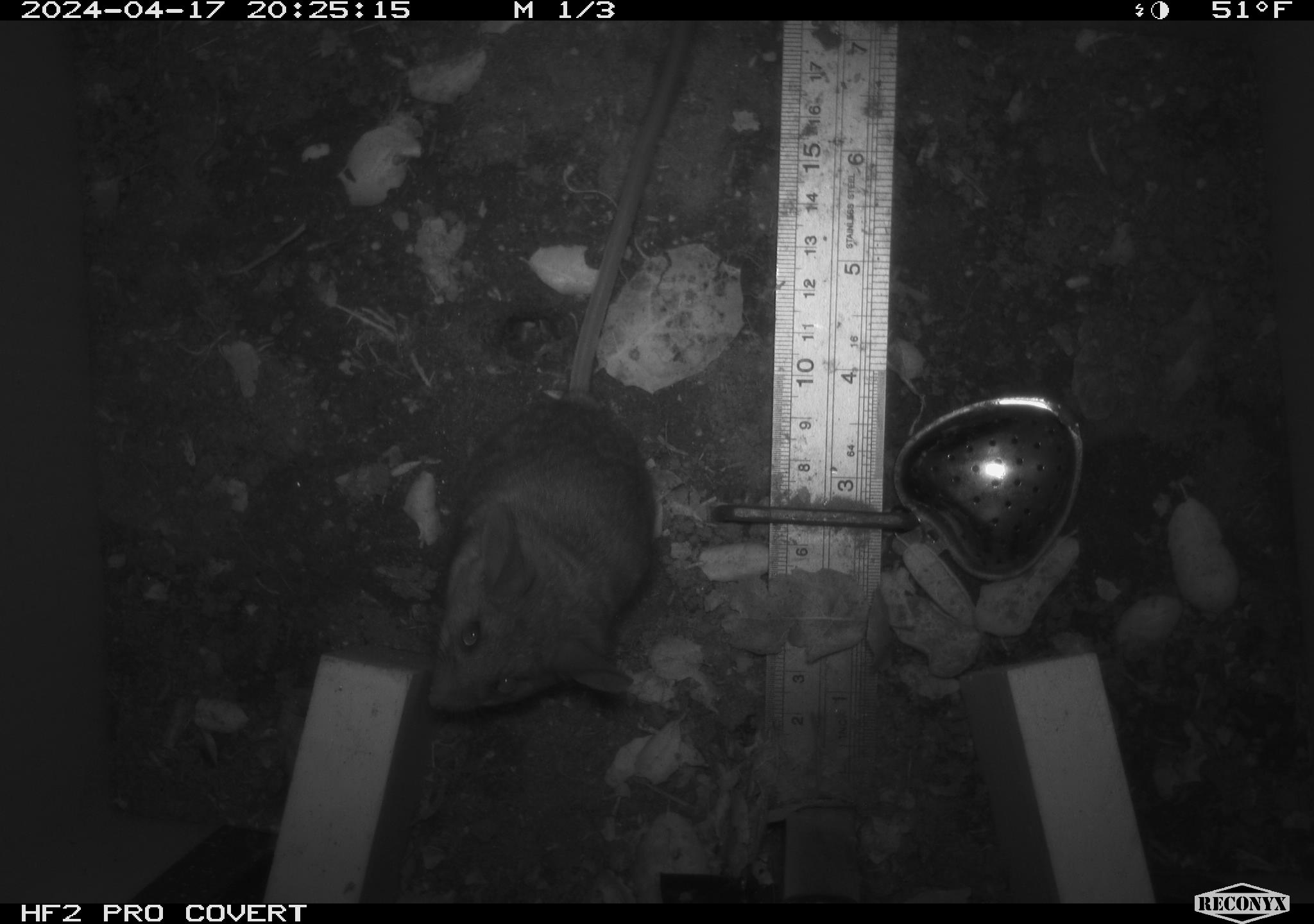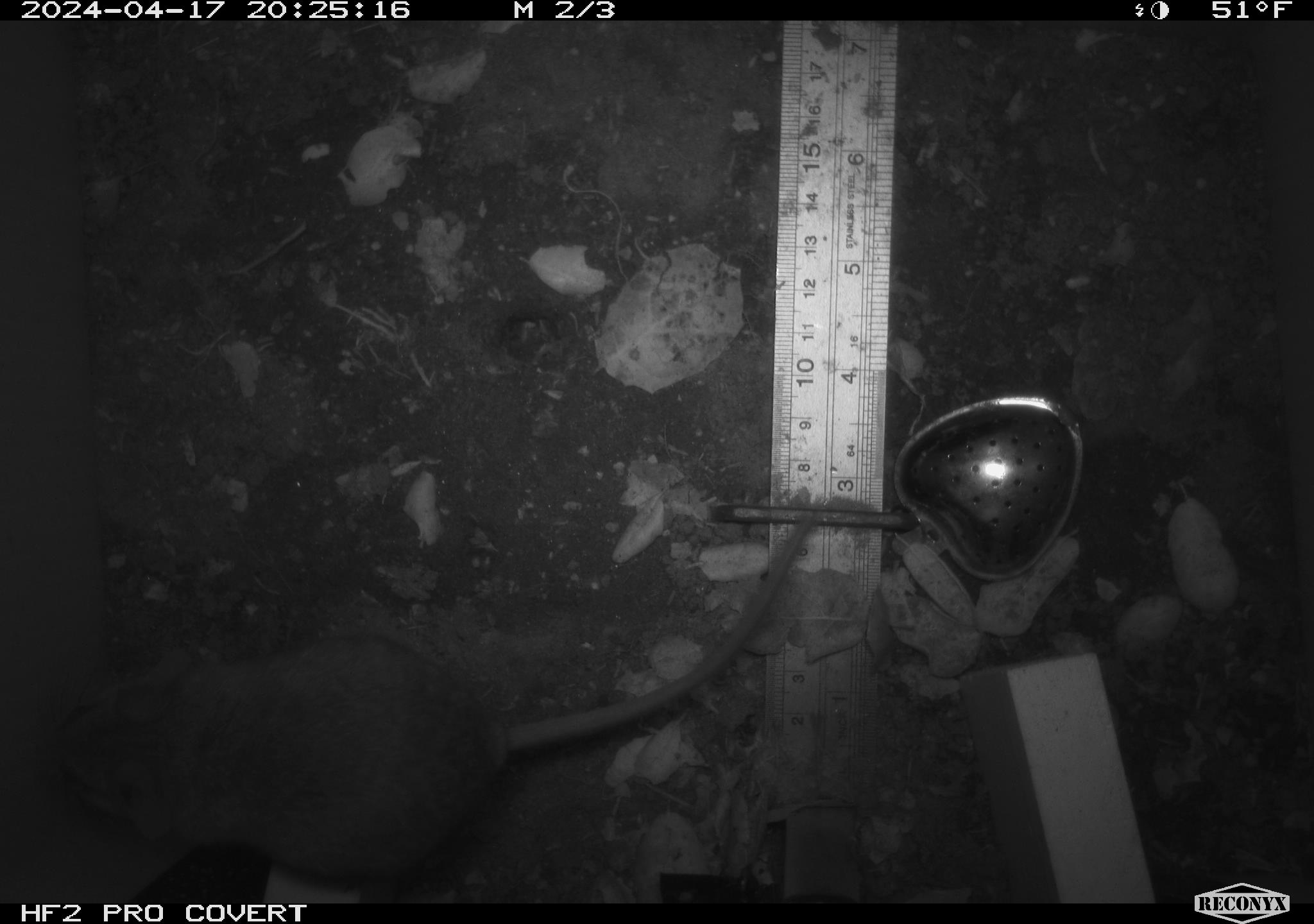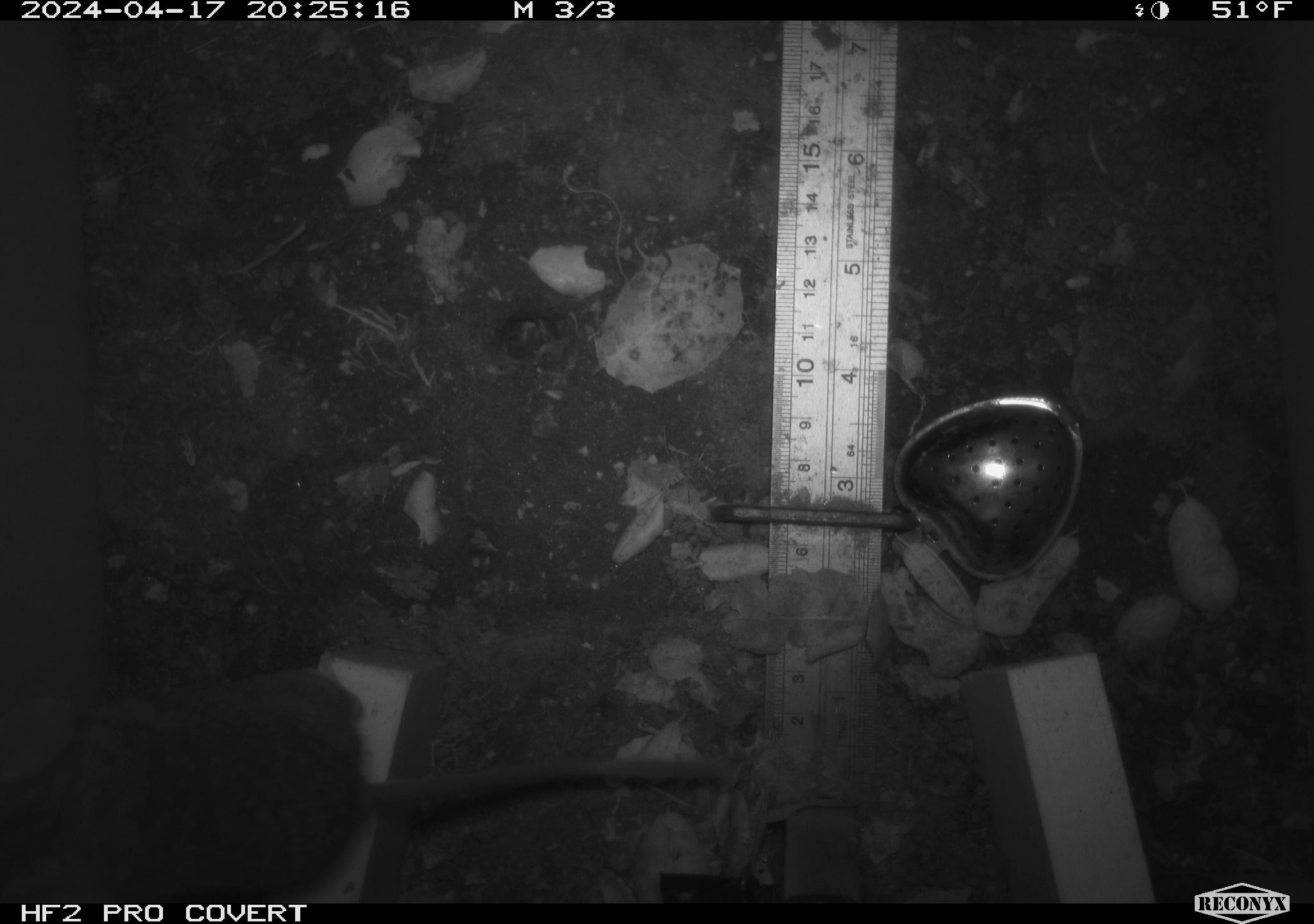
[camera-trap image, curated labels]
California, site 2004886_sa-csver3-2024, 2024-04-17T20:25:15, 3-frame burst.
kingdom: Animalia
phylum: Chordata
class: Mammalia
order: Rodentia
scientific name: Rodentia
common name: rodent